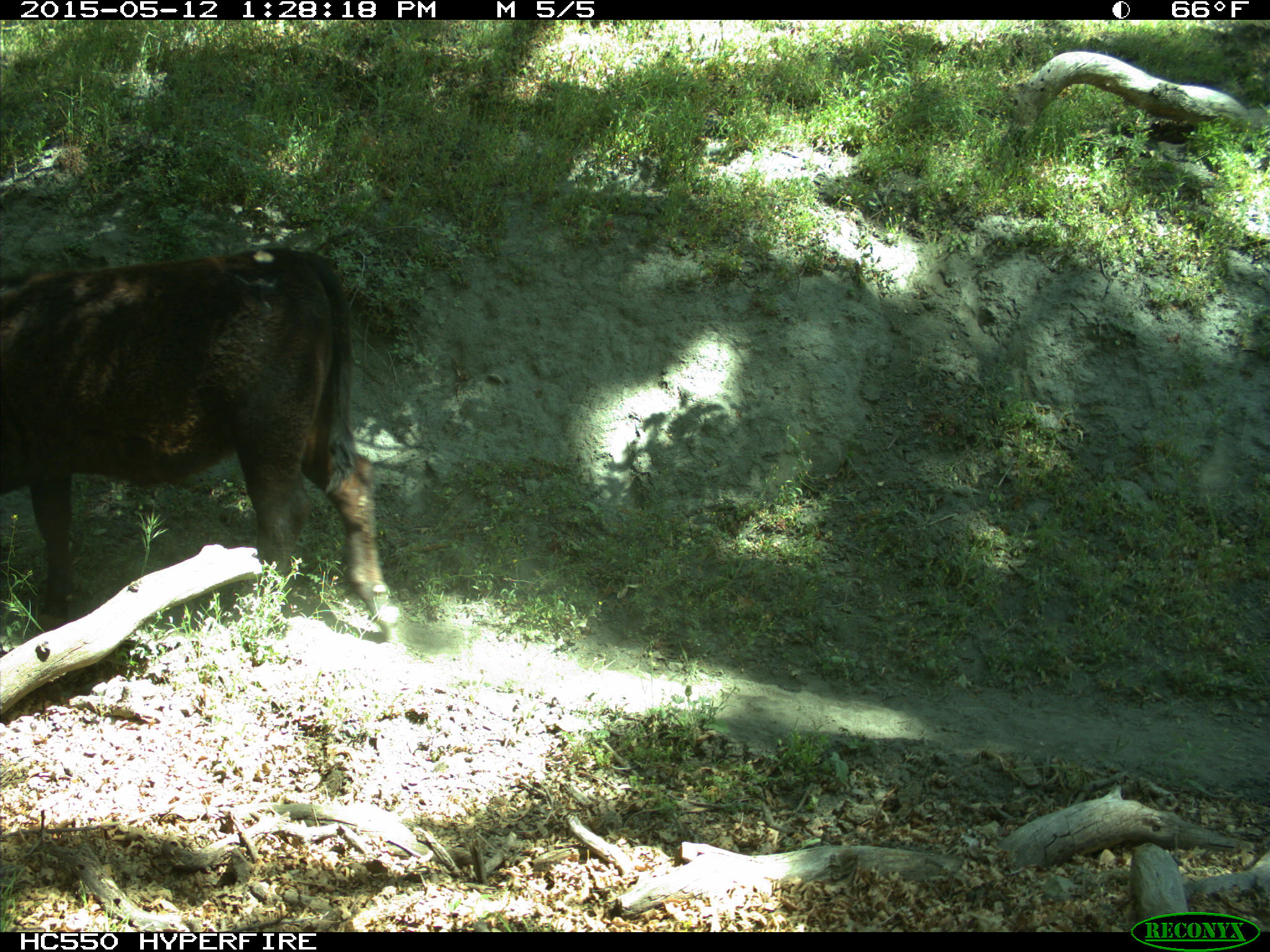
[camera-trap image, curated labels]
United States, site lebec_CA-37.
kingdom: Animalia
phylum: Chordata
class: Mammalia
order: Artiodactyla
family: Bovidae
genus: Bos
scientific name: Bos taurus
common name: domestic cow